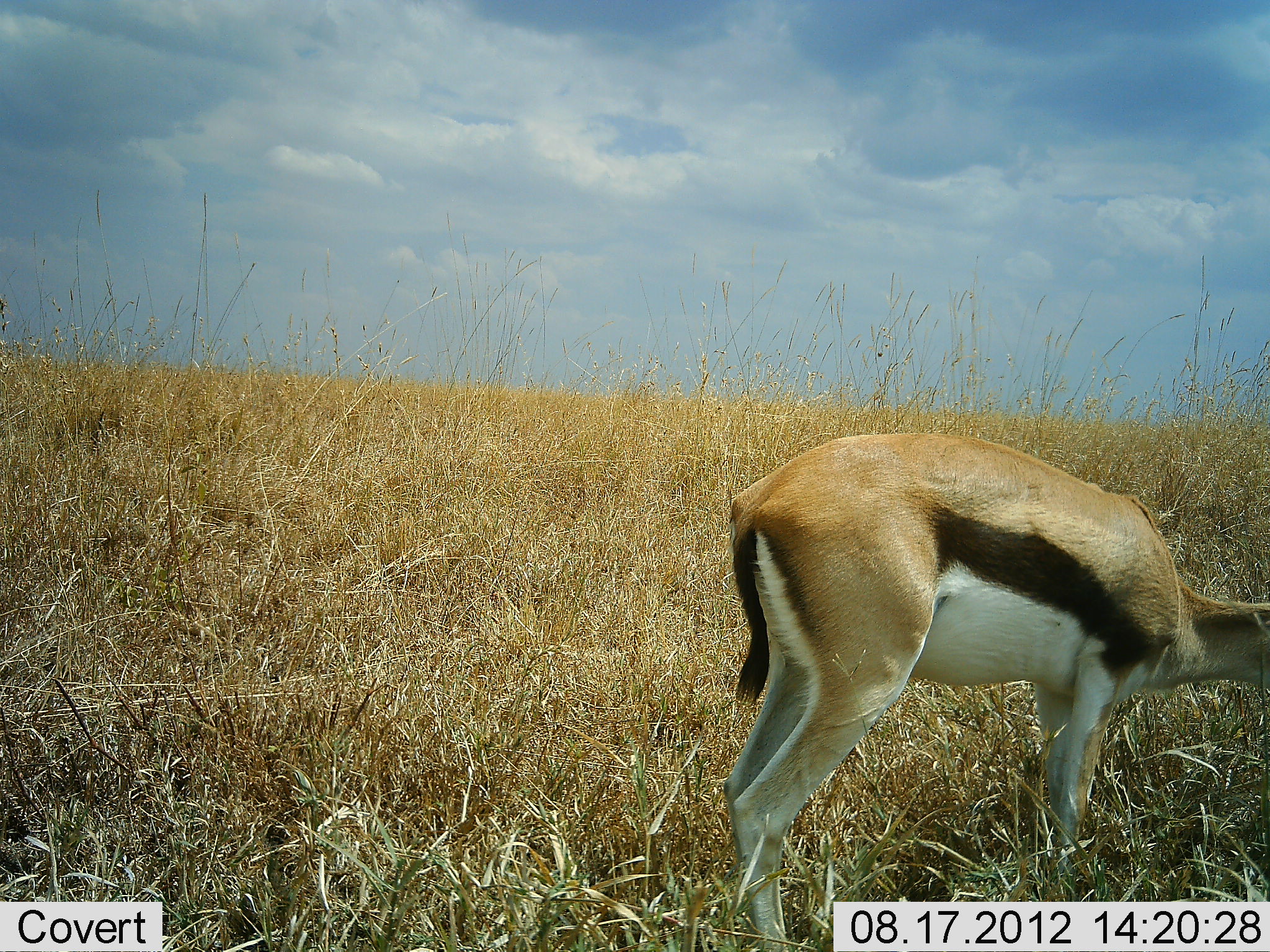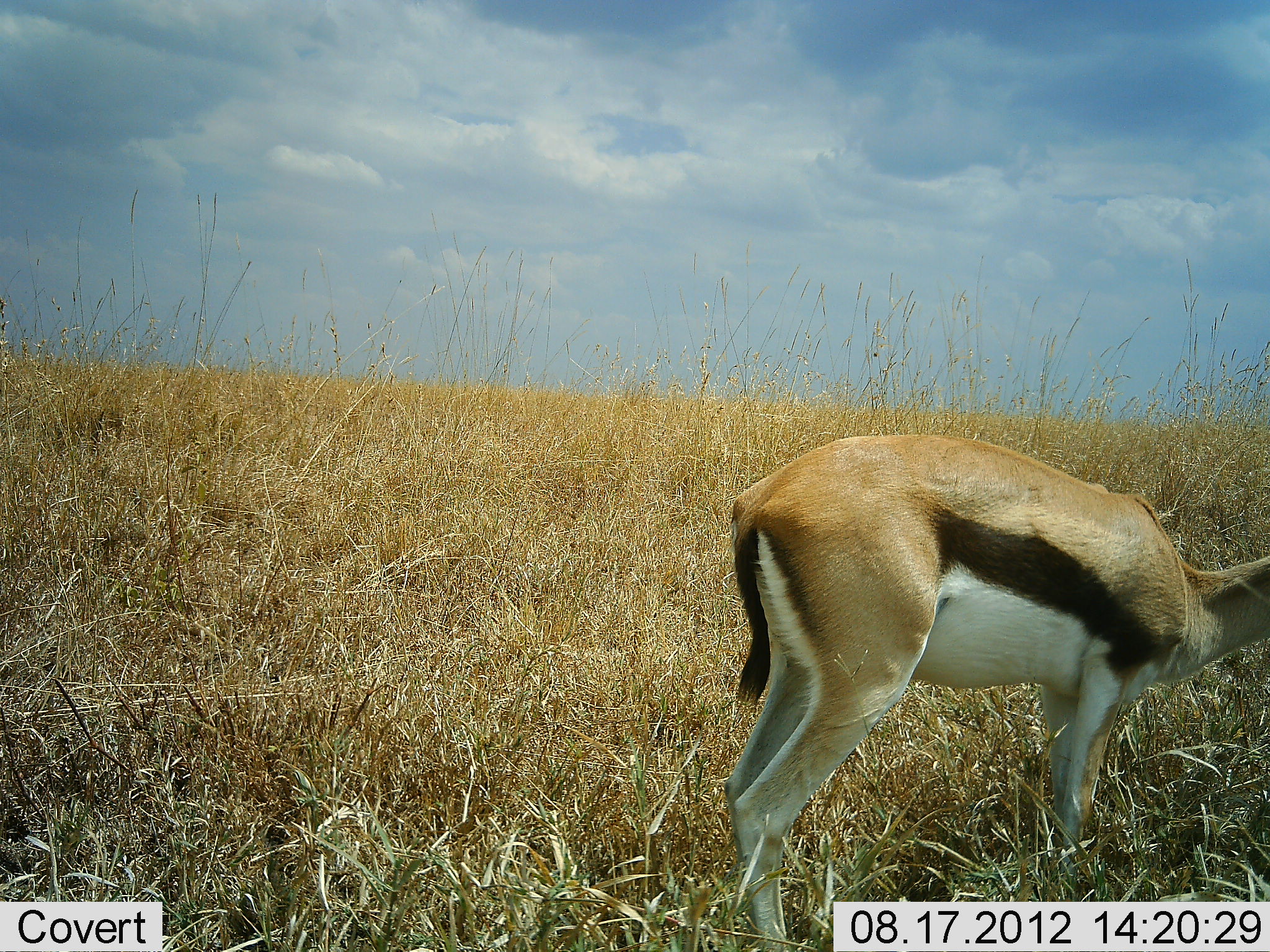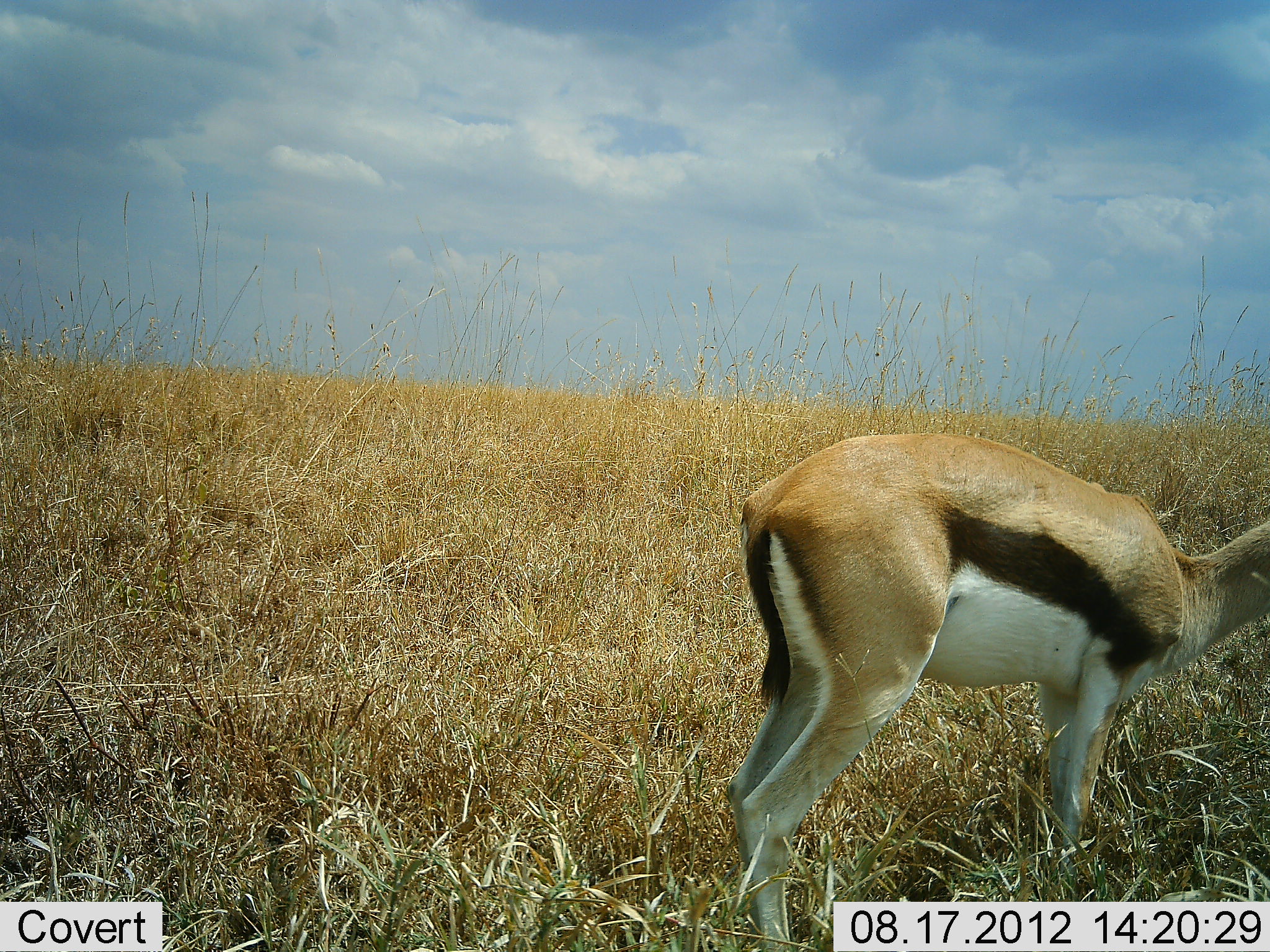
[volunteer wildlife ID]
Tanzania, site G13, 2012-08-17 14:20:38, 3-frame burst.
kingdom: Animalia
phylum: Chordata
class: Mammalia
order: Artiodactyla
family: Bovidae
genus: Eudorcas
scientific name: Eudorcas thomsonii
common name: thomson's gazelle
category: gazellethomsons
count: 1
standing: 40%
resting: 0%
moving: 0%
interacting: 0%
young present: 0%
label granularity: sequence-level